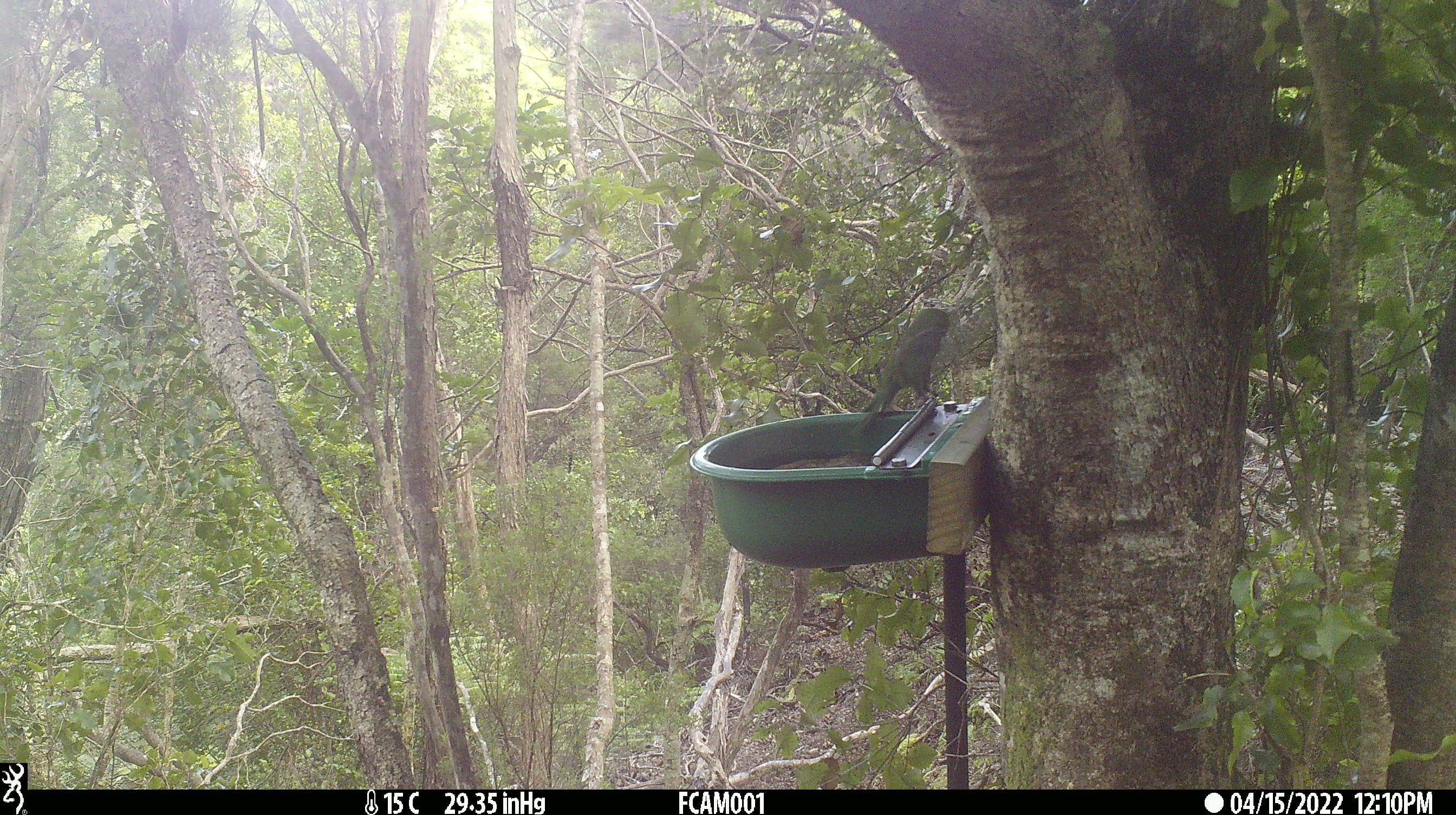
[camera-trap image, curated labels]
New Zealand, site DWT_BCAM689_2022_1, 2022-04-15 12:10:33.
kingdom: Animalia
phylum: Chordata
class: Aves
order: Psittaciformes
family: Psittaculidae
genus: Cyanoramphus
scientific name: Cyanoramphus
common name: parakeet